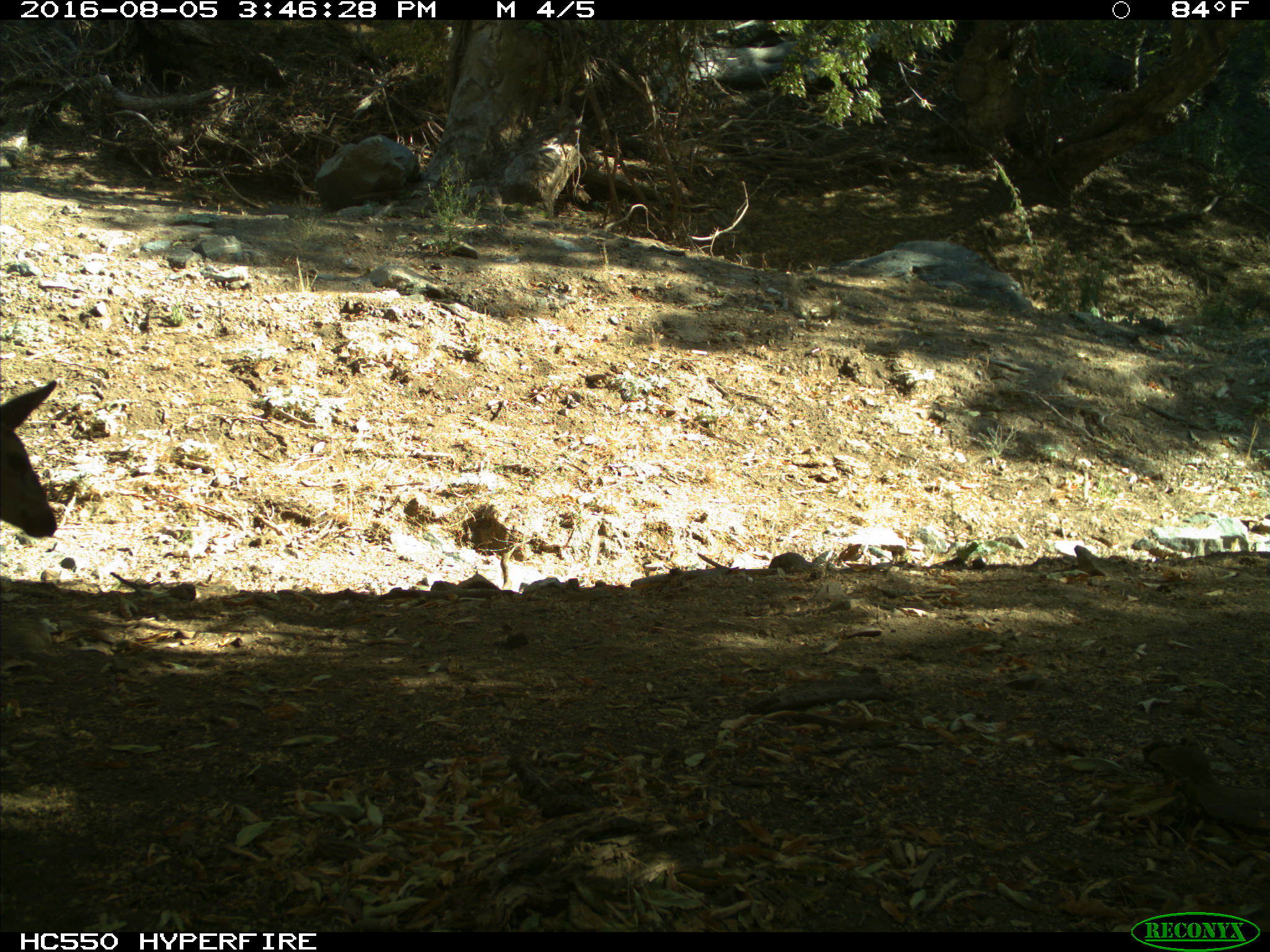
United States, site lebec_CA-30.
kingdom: Animalia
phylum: Chordata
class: Mammalia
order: Artiodactyla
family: Cervidae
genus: Odocoileus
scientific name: Odocoileus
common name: deer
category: unidentified deer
Unidentified deer (deer) (Odocoileus).